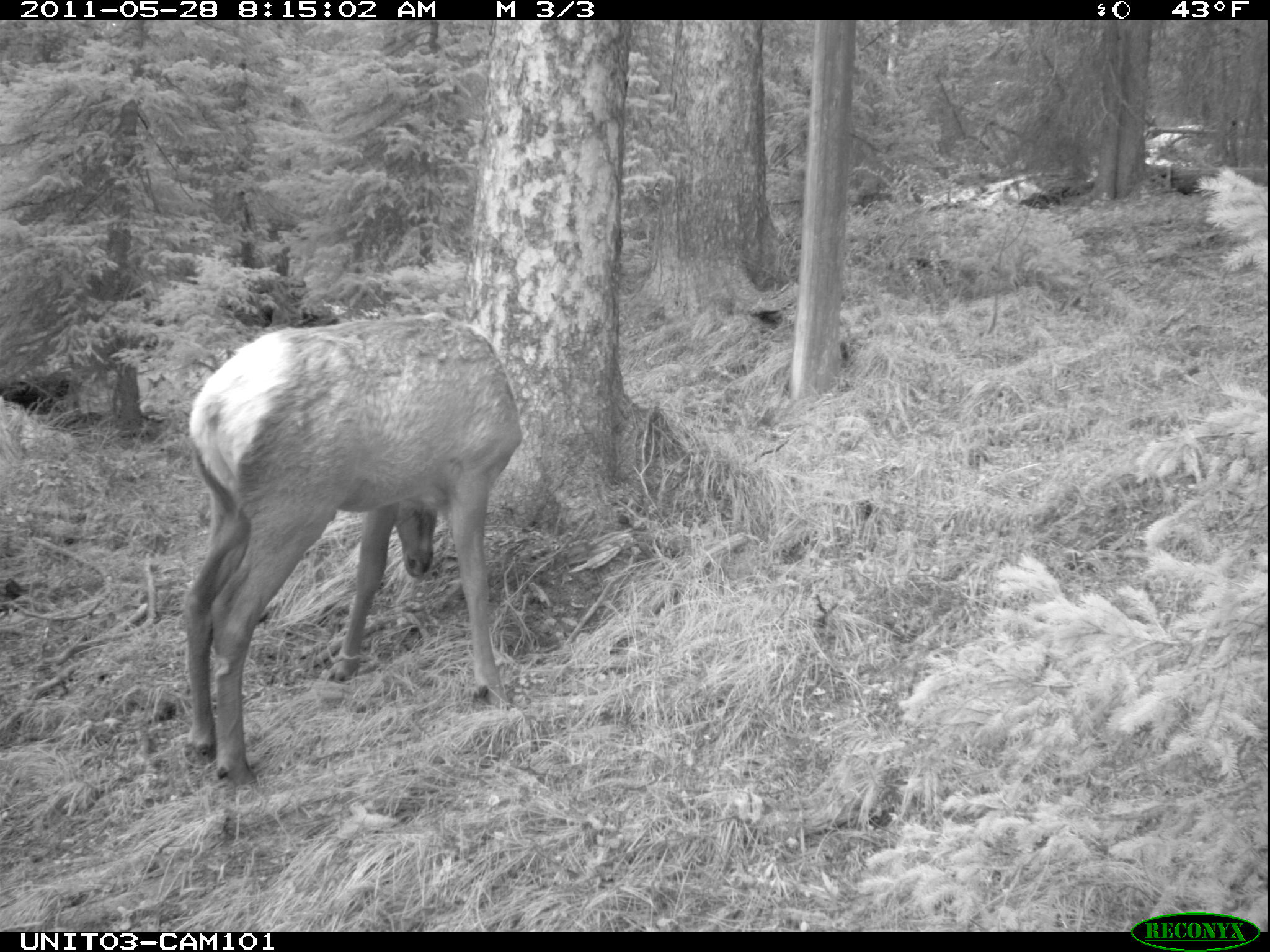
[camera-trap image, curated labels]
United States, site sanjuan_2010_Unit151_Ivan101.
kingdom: Animalia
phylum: Chordata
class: Mammalia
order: Artiodactyla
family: Cervidae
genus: Cervus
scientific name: Cervus elaphus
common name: red deer